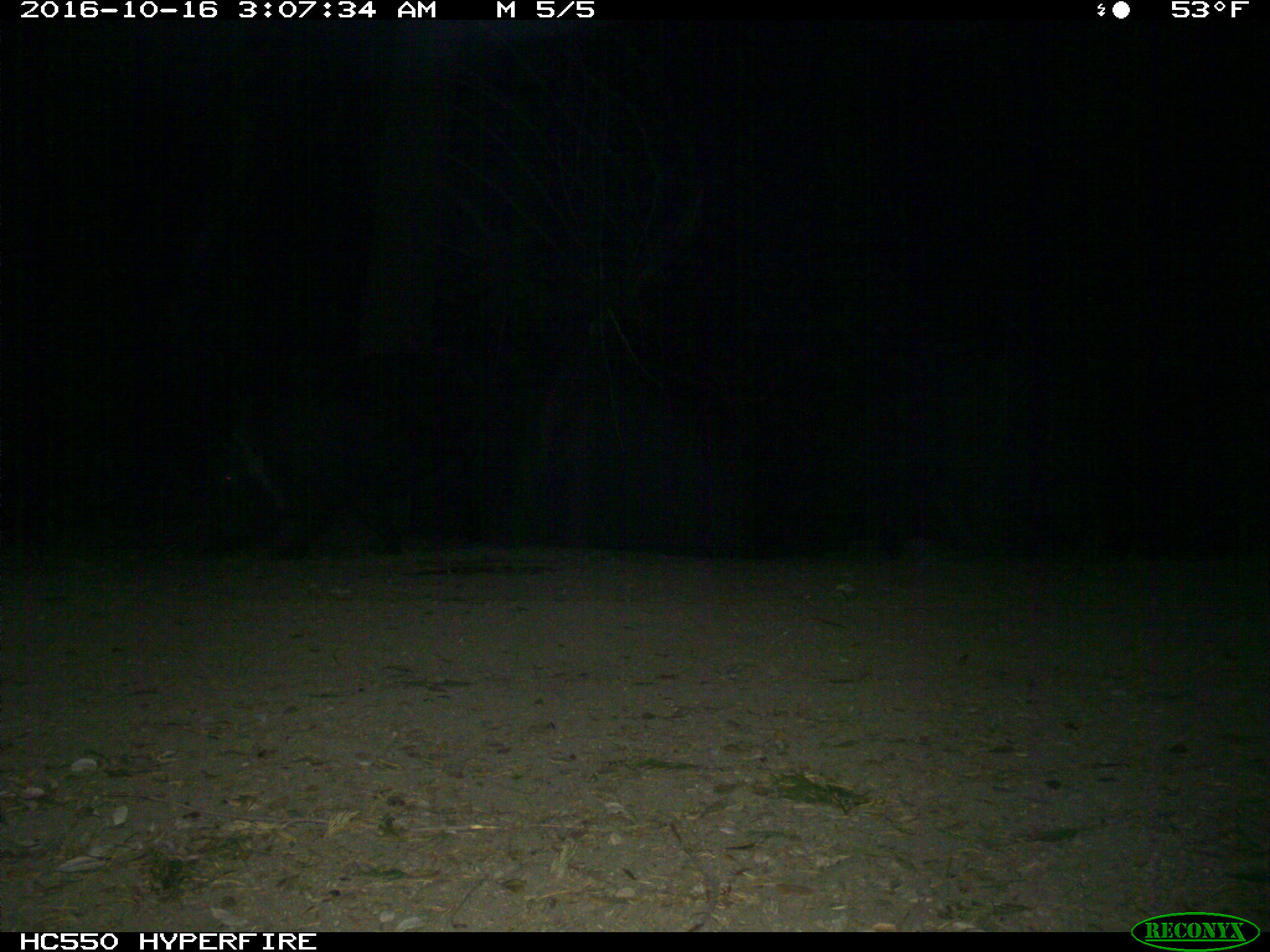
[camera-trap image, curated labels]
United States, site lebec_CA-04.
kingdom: Animalia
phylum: Chordata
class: Mammalia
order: Artiodactyla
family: Suidae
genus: Sus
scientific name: Sus scrofa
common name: wild boar